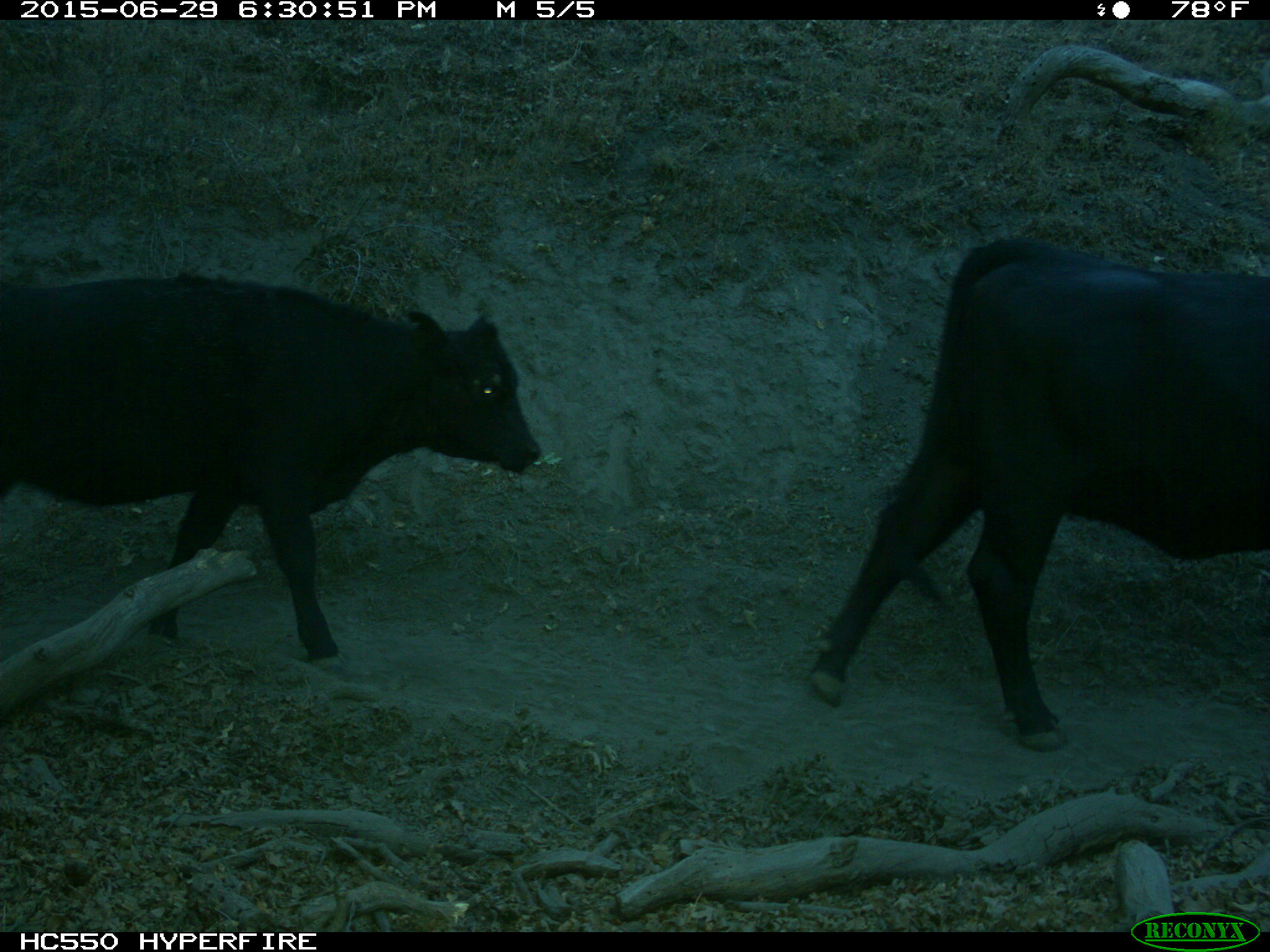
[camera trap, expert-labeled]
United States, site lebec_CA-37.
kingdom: Animalia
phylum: Chordata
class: Mammalia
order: Artiodactyla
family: Bovidae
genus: Bos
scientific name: Bos taurus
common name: domestic cow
Bos taurus (domestic cow).